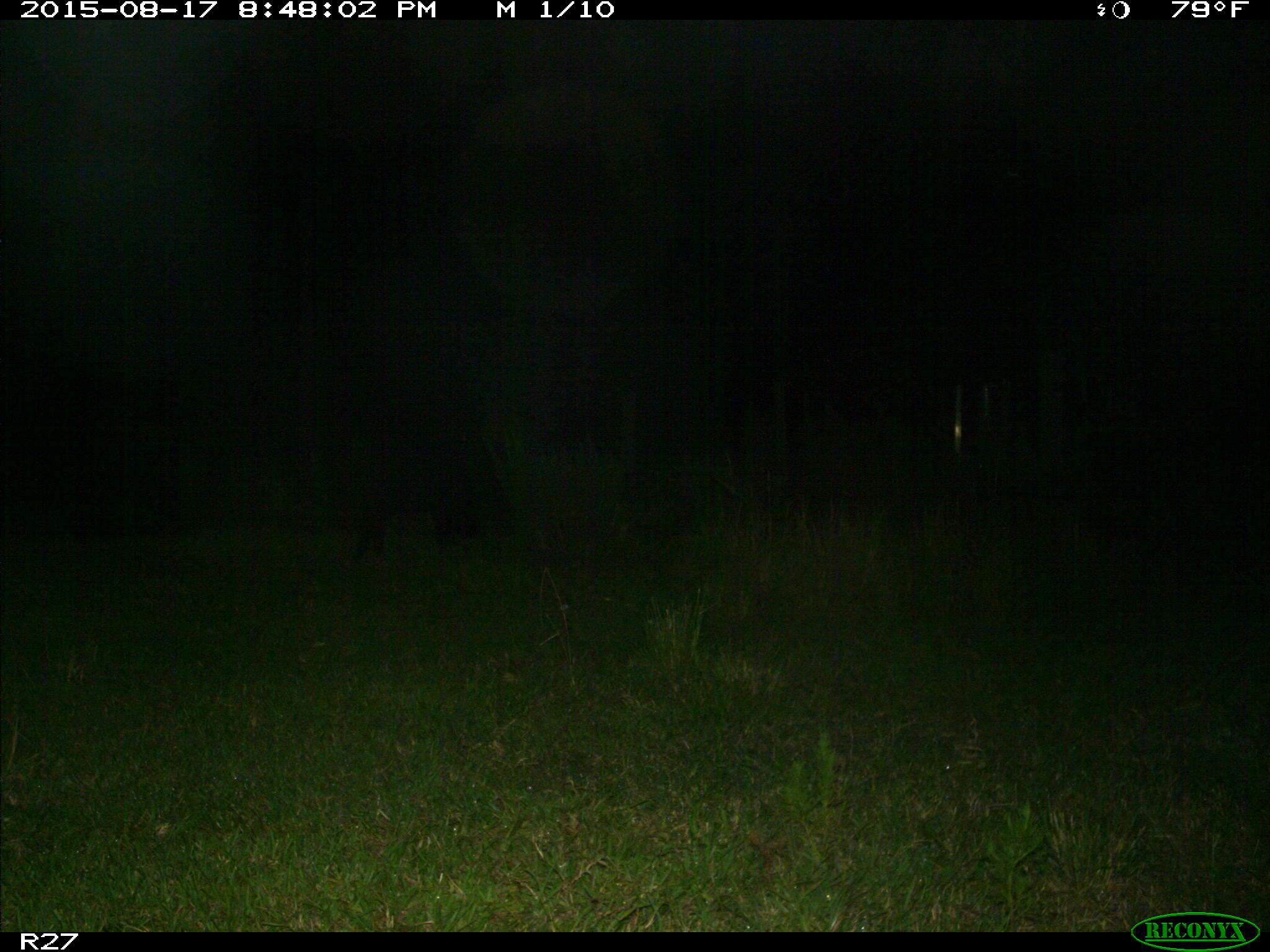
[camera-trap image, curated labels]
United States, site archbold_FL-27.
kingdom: Animalia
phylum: Chordata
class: Mammalia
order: Artiodactyla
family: Suidae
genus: Sus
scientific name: Sus scrofa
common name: wild boar